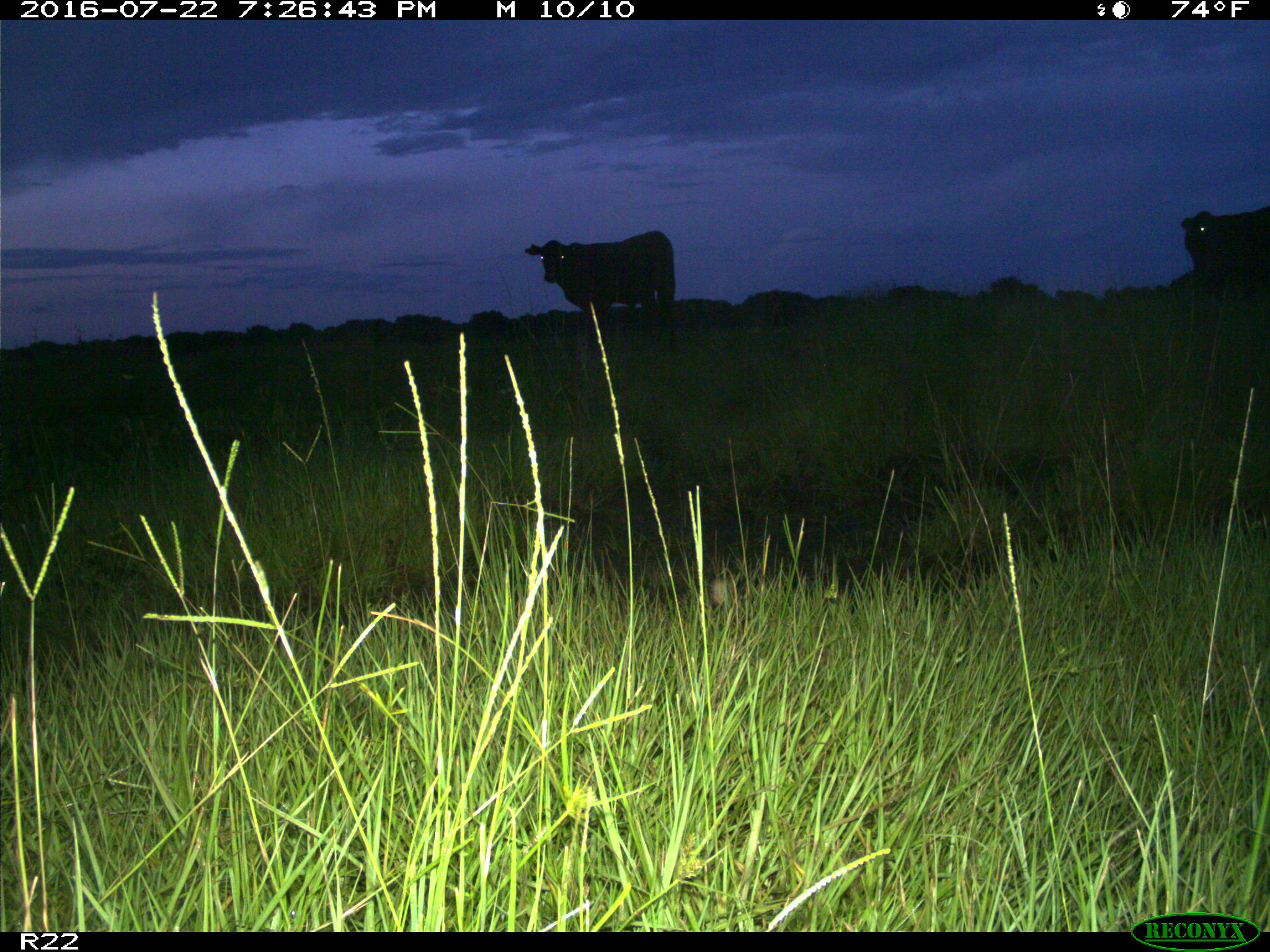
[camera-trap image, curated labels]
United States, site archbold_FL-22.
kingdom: Animalia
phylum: Chordata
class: Mammalia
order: Artiodactyla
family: Bovidae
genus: Bos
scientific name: Bos taurus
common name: domestic cow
Bos taurus (domestic cow).